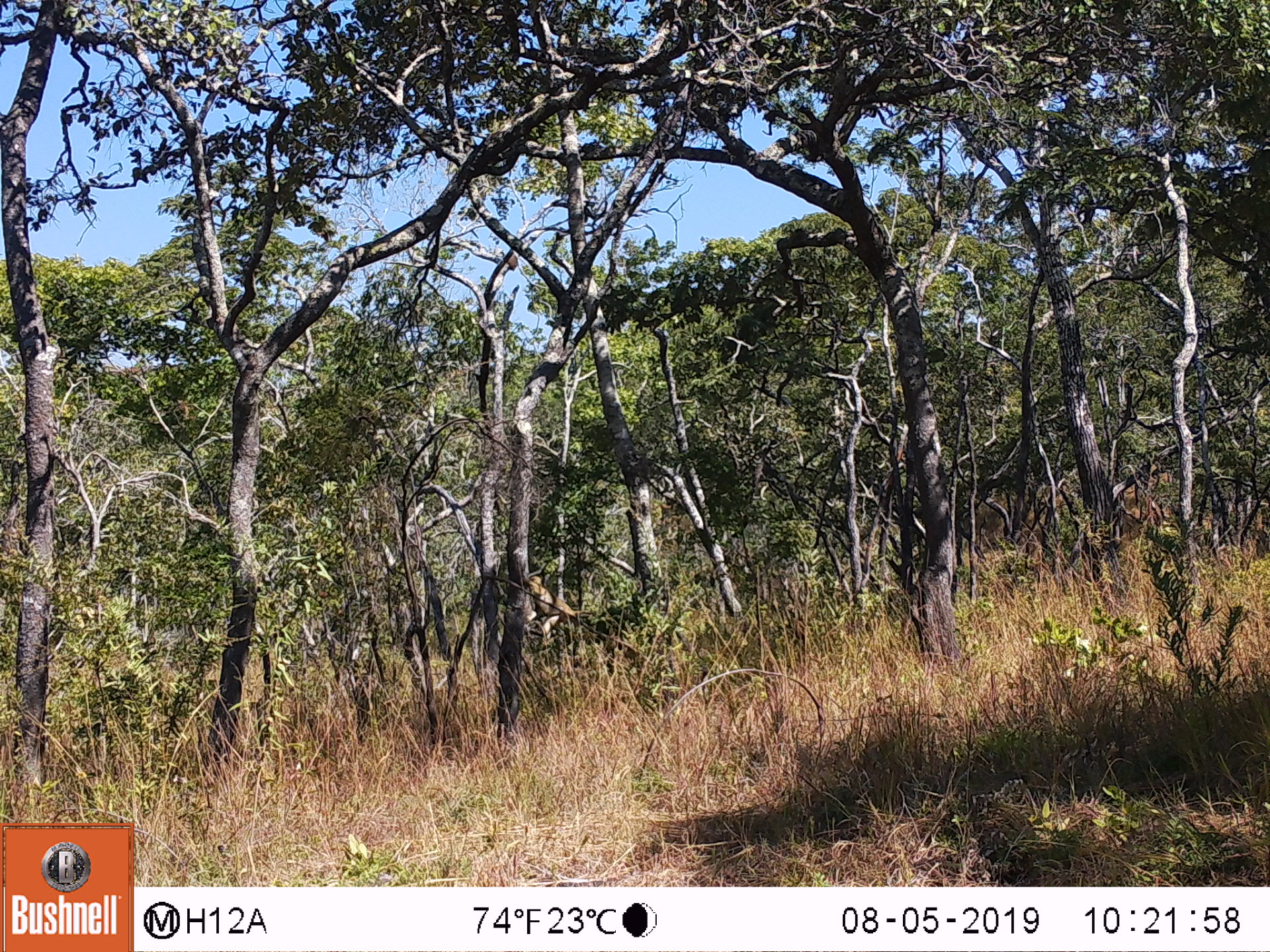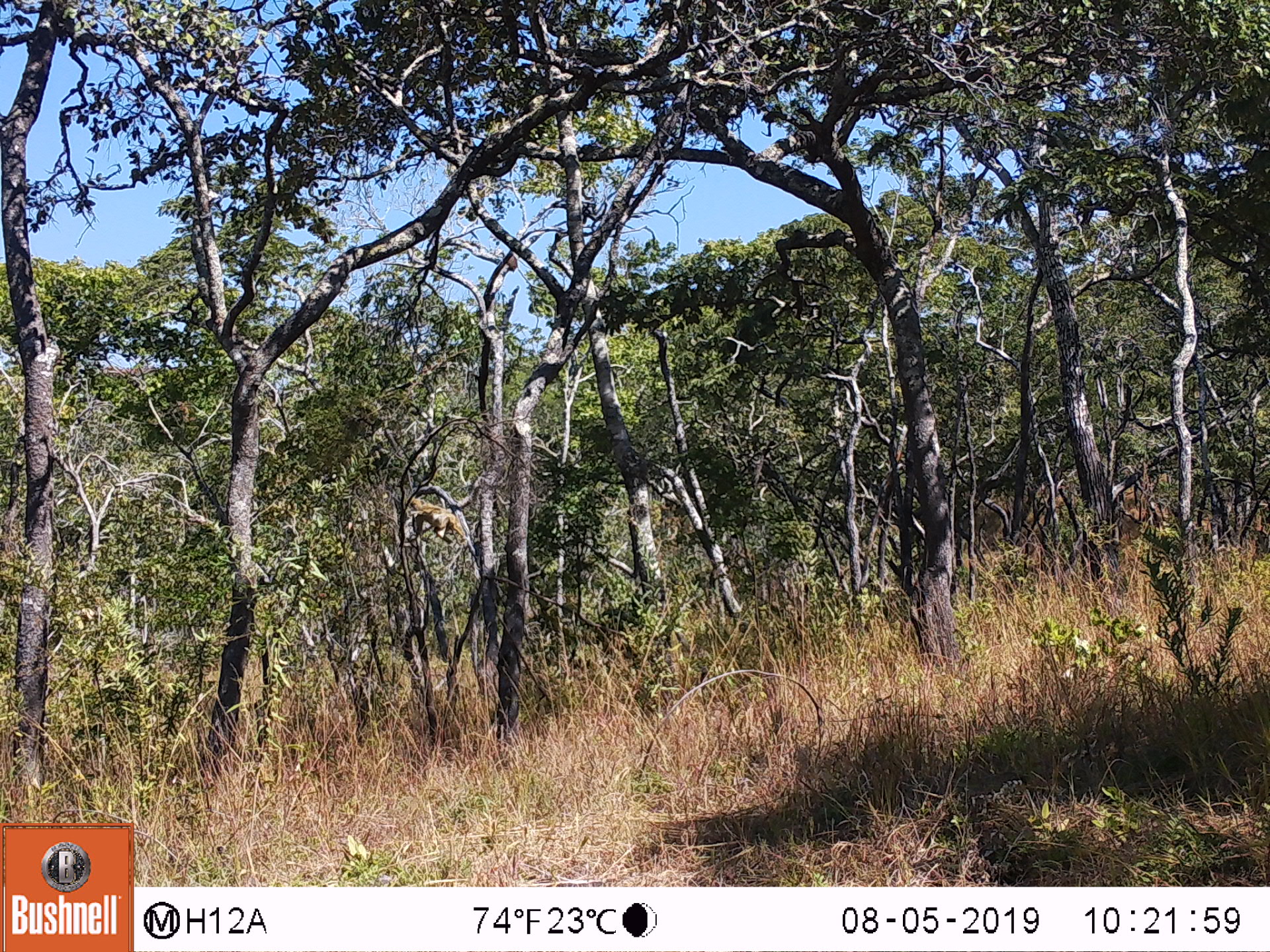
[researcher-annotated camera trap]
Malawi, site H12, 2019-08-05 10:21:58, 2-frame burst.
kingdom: Animalia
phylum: Chordata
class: Mammalia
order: Primates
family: Cercopithecidae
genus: Papio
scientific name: Papio cynocephalus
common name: yellow baboon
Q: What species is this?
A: Yellow baboon (Papio cynocephalus).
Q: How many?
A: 1.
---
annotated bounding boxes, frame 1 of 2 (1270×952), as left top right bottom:
yellow baboon: 521 570 582 651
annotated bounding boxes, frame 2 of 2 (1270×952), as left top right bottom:
yellow baboon: 406 490 469 554